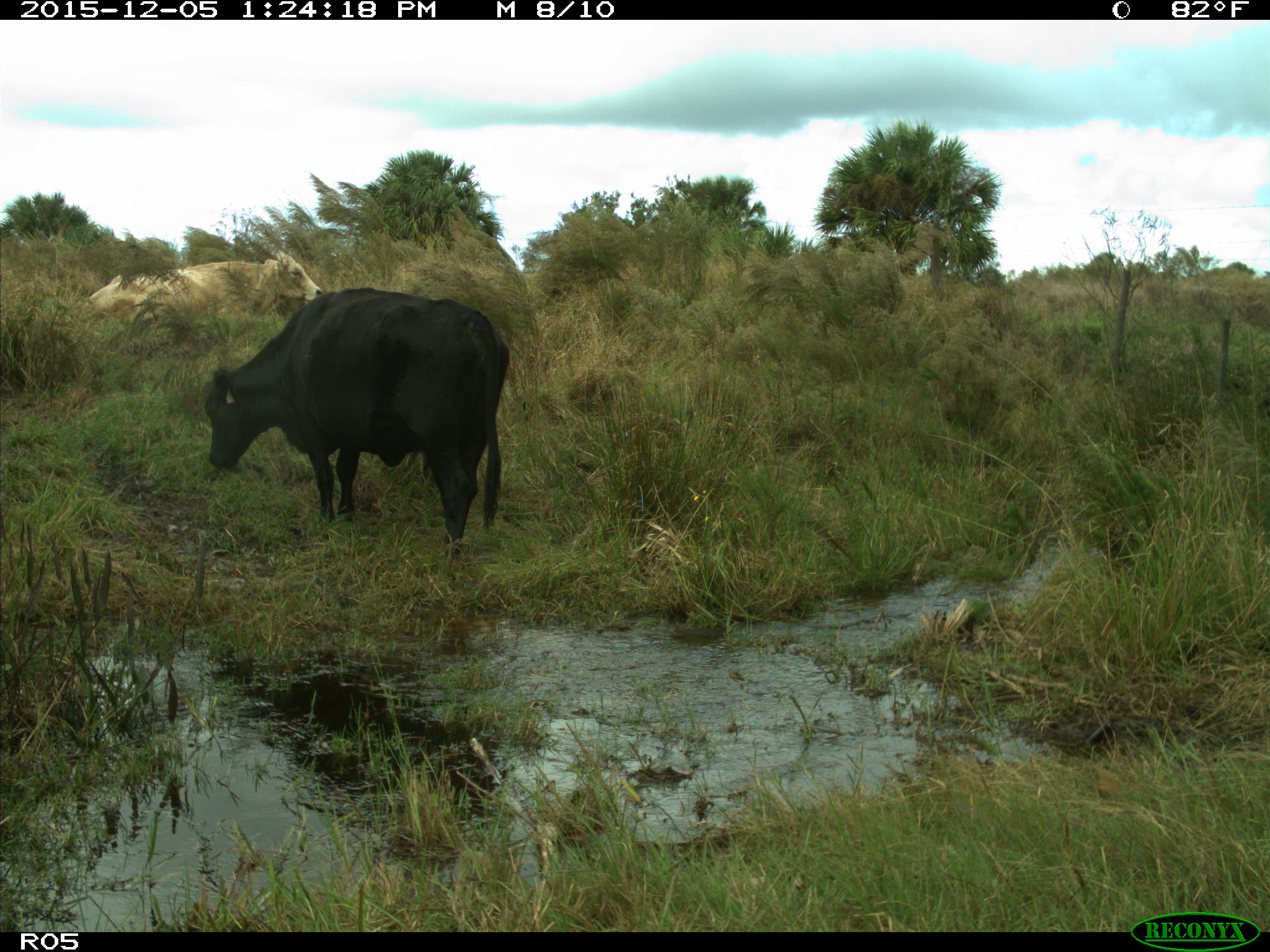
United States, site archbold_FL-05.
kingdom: Animalia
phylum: Chordata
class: Mammalia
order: Artiodactyla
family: Bovidae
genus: Bos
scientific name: Bos taurus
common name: domestic cow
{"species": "Bos taurus (domestic cow)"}